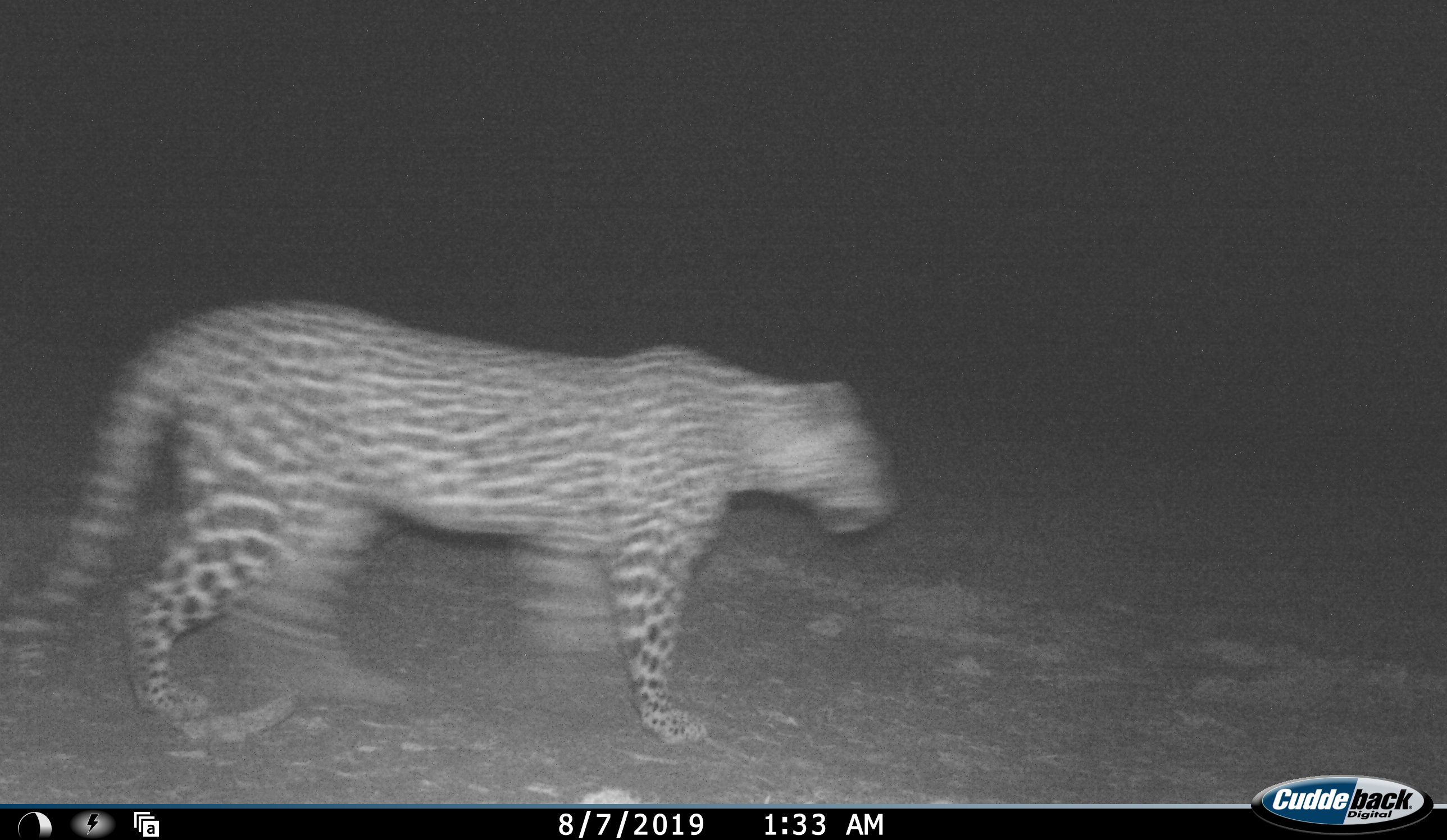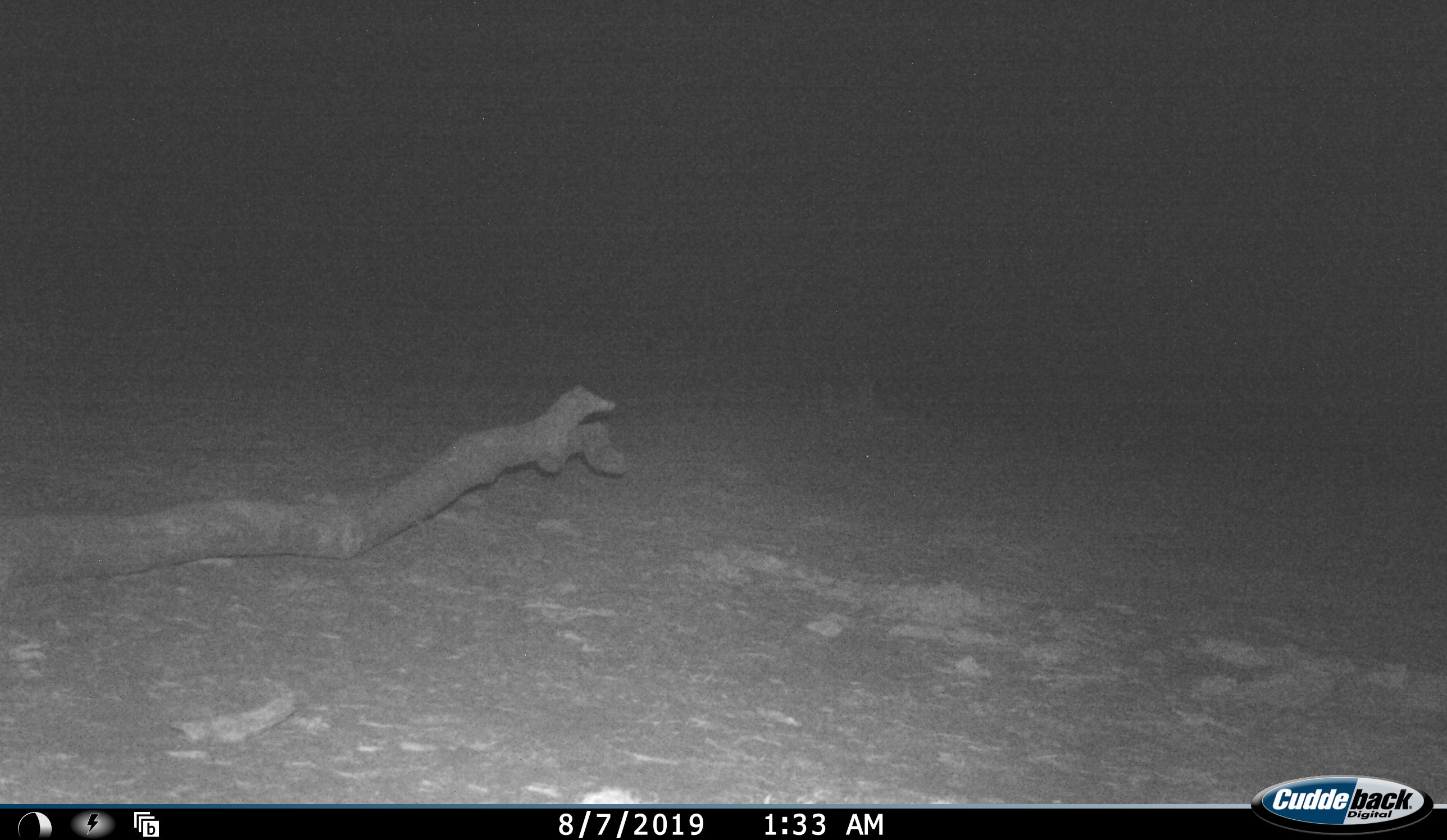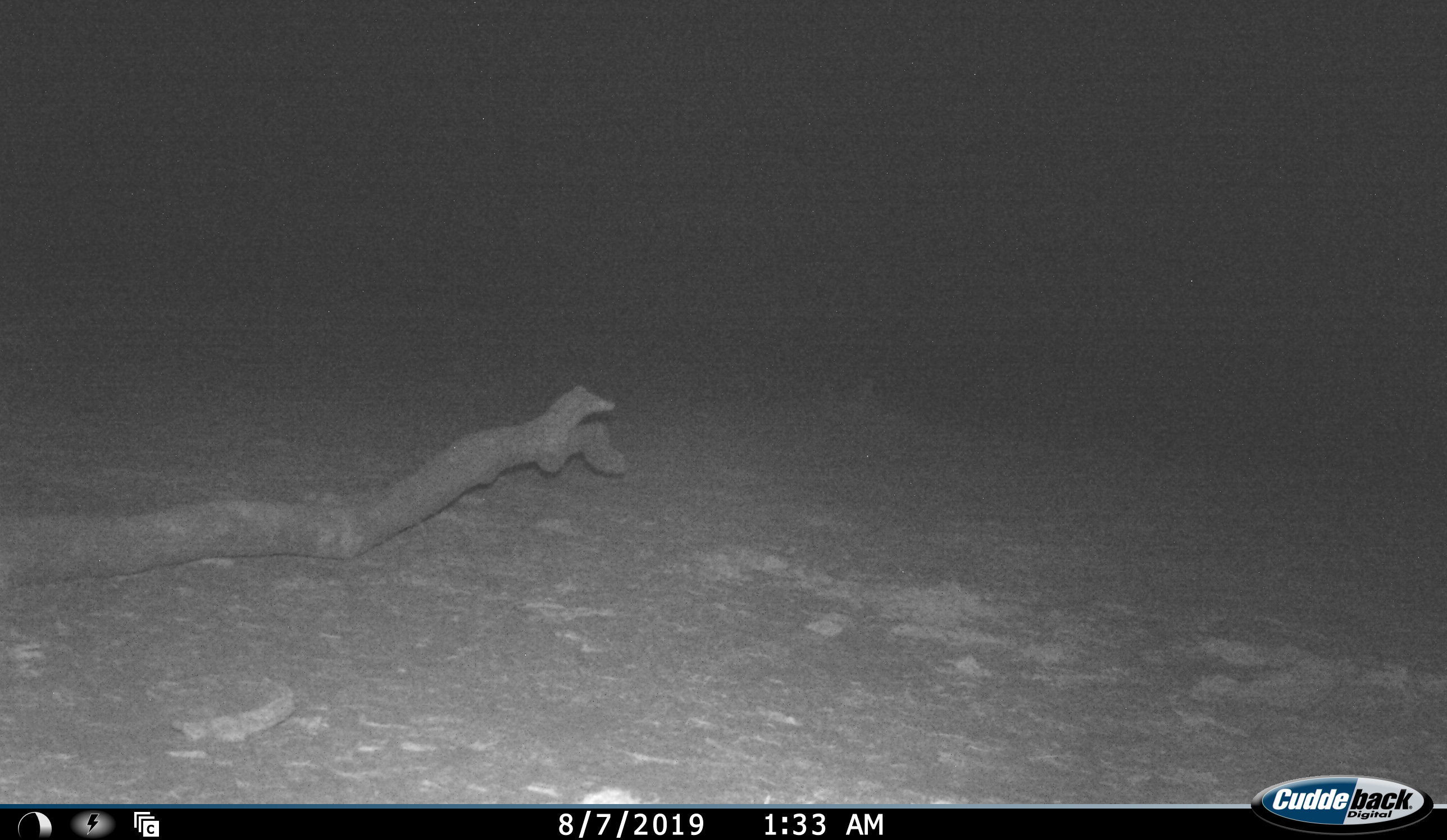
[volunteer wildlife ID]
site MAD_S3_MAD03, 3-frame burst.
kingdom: Animalia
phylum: Chordata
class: Mammalia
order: Carnivora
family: Felidae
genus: Panthera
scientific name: Panthera pardus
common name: leopard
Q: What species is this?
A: Leopard (Panthera pardus).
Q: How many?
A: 1.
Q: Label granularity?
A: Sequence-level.